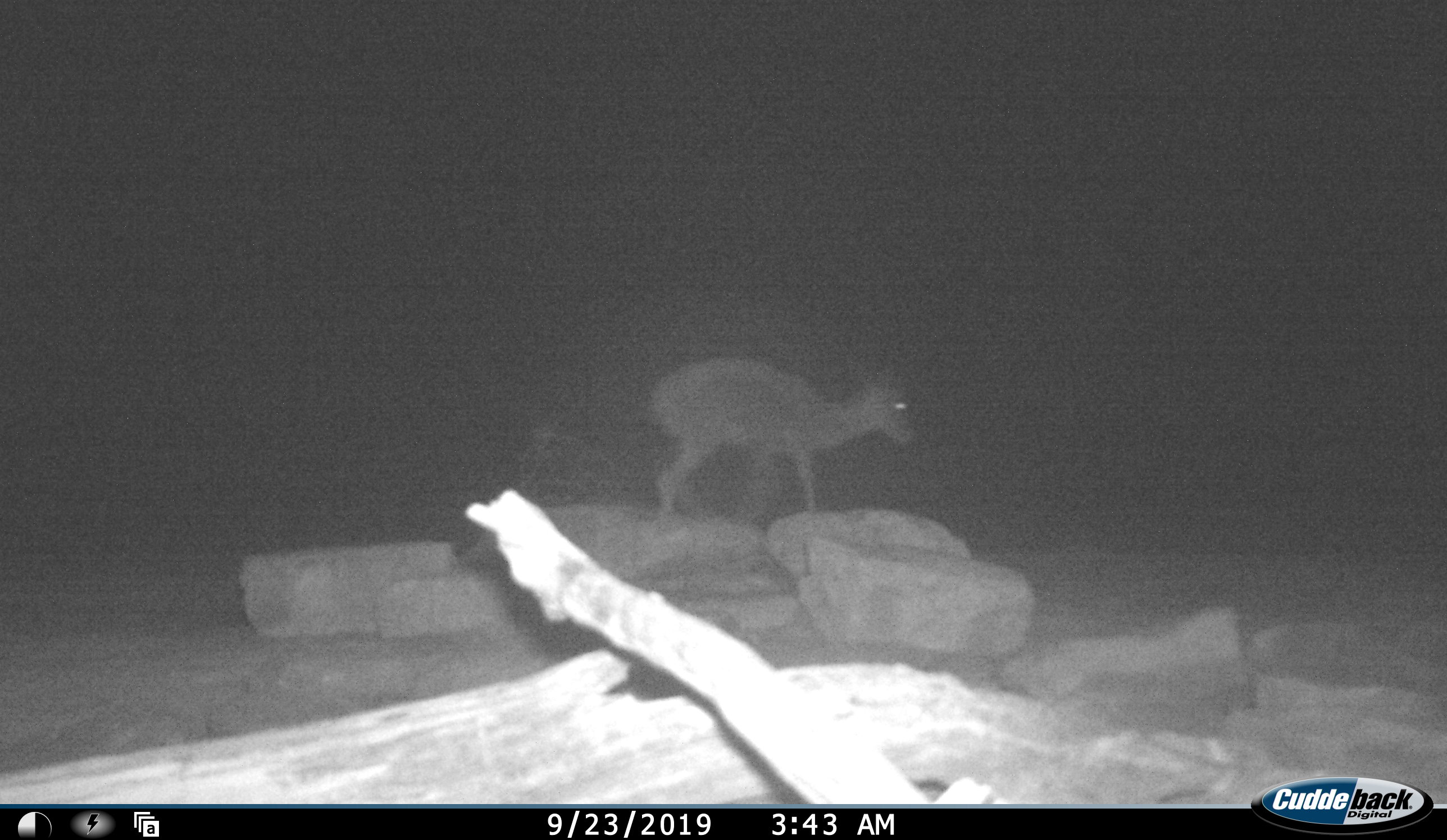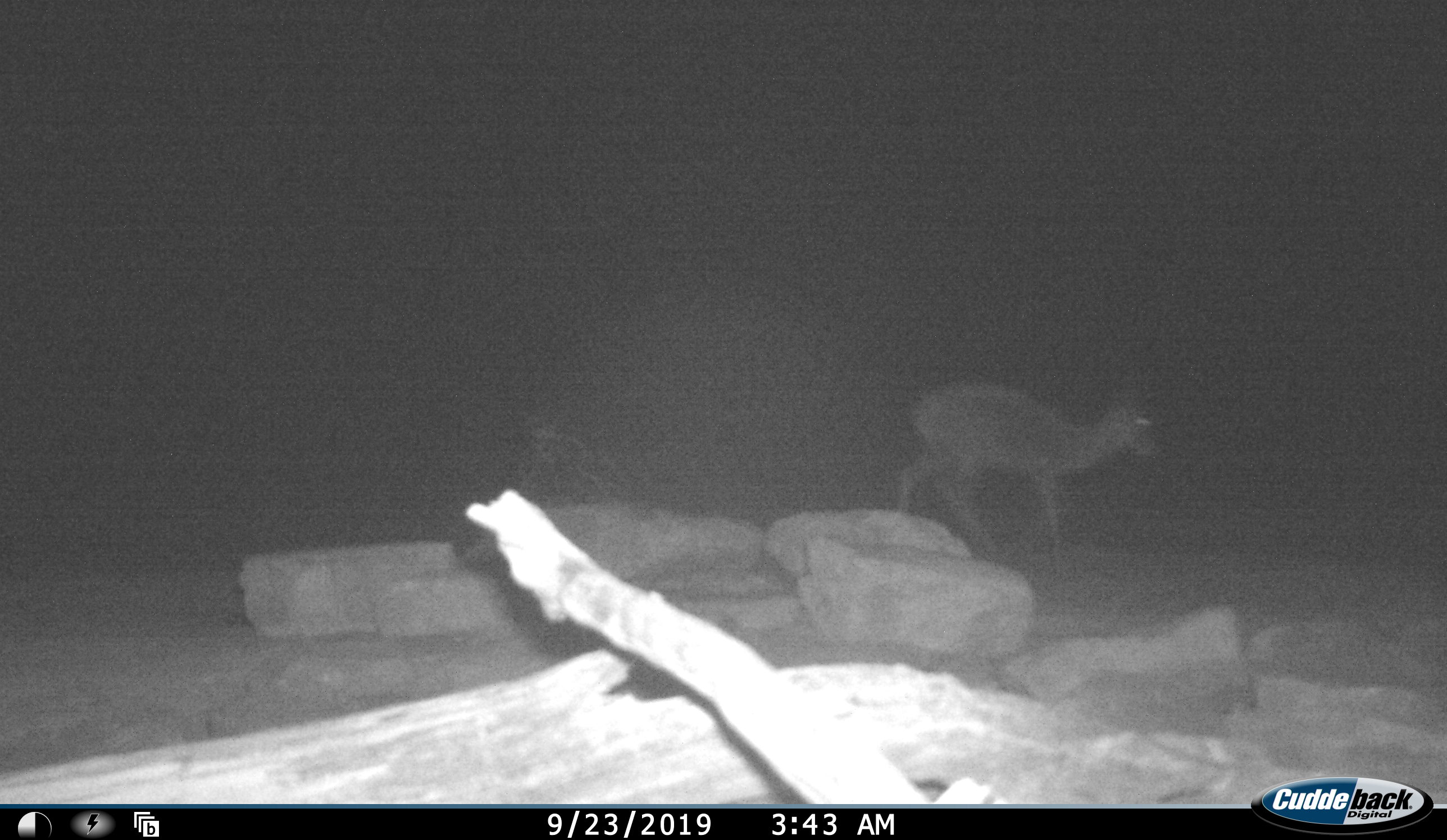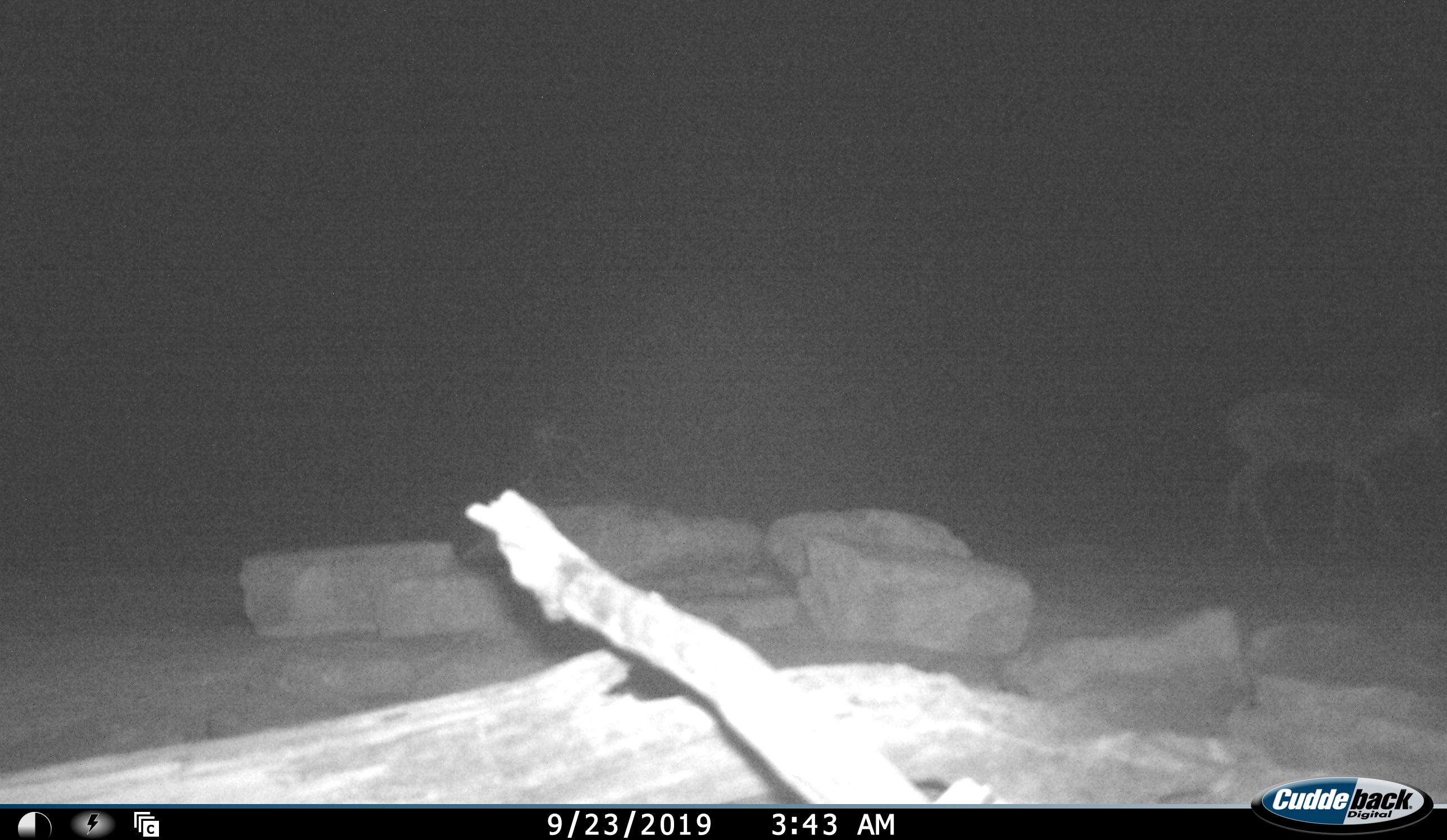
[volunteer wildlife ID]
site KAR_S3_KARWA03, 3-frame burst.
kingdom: Animalia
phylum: Chordata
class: Mammalia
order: Artiodactyla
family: Bovidae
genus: Sylvicapra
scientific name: Sylvicapra grimmia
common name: common duiker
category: duikercommongrey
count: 1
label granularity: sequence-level